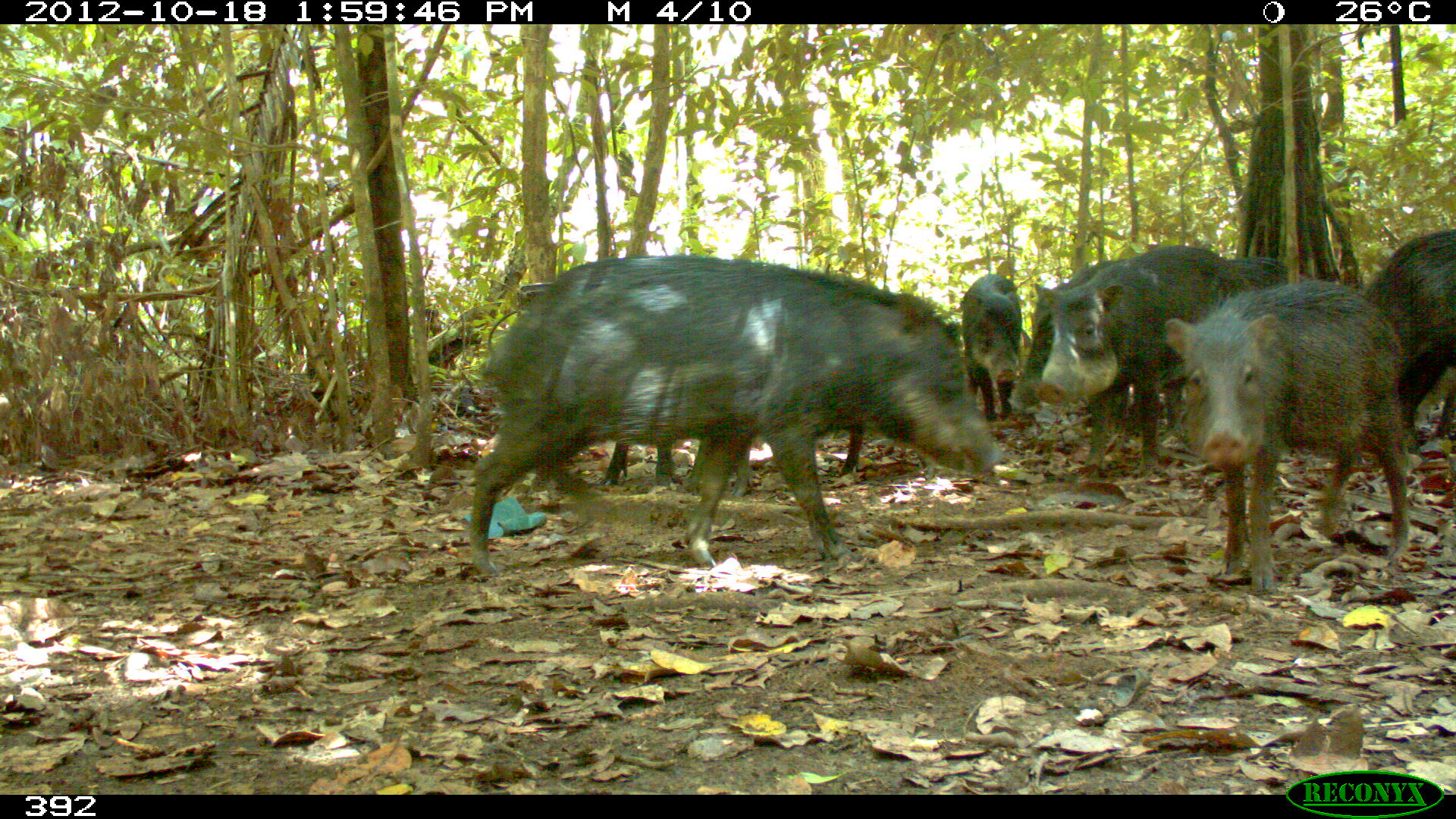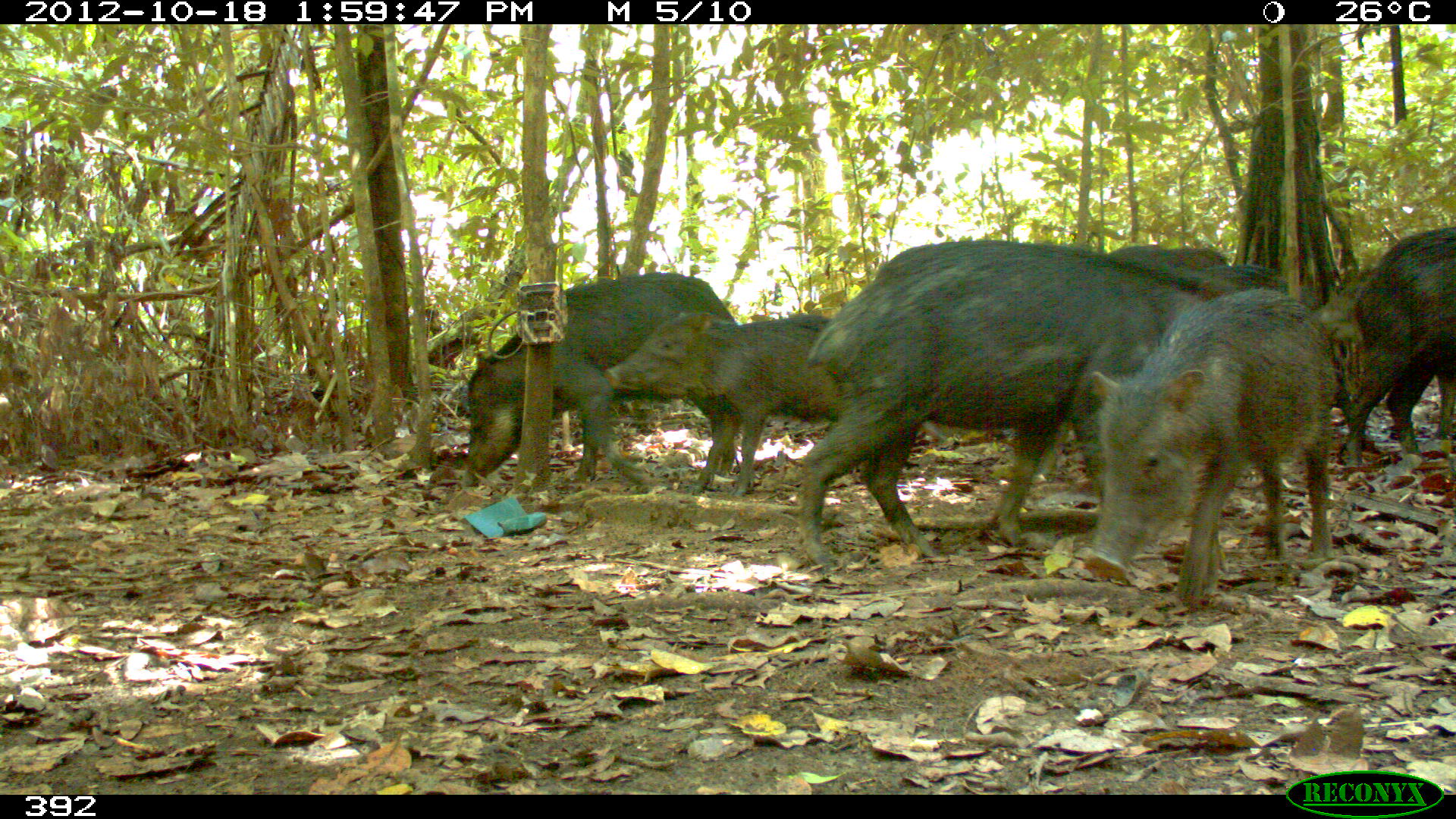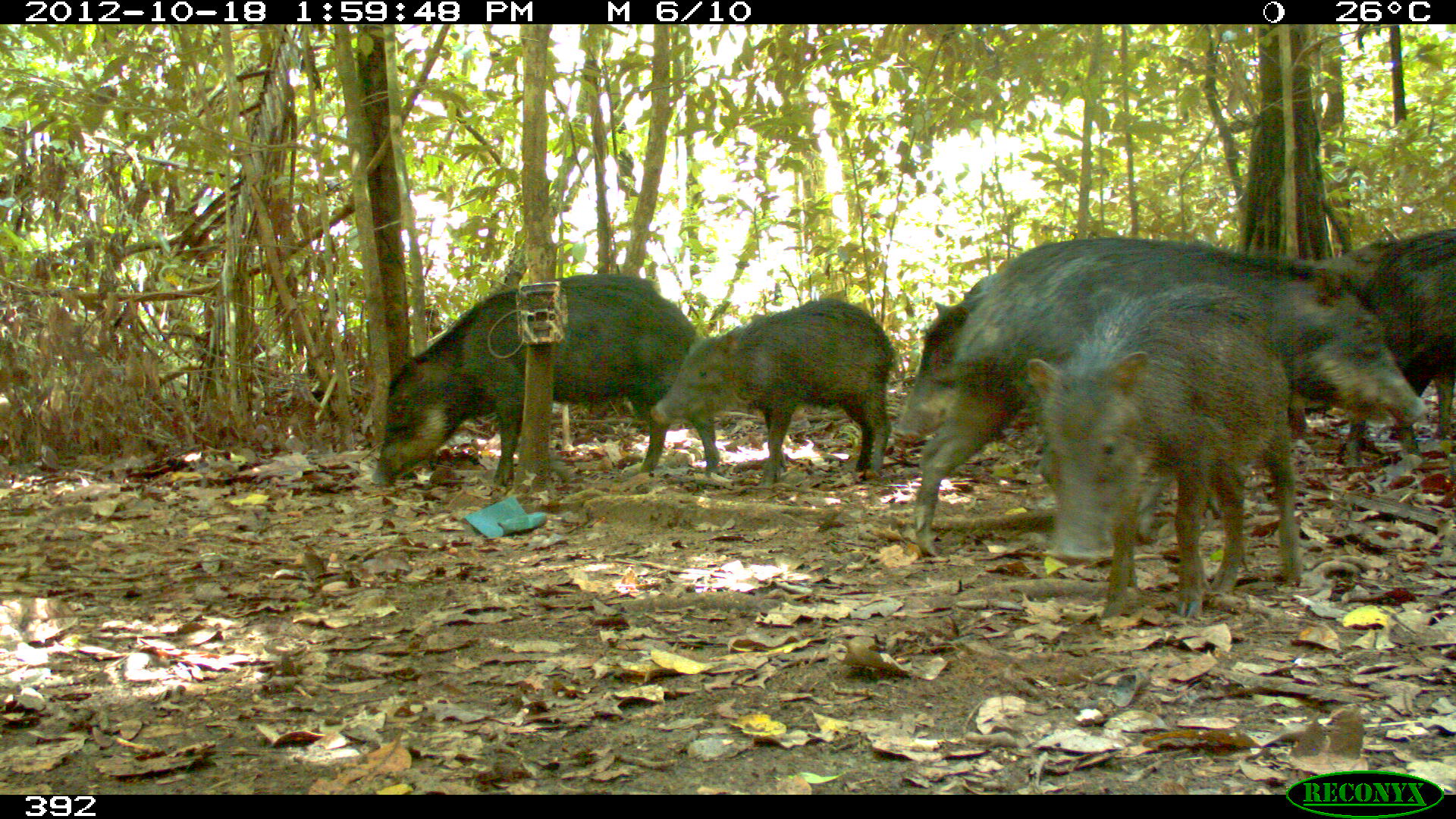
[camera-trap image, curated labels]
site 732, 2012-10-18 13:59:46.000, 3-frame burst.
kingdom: Animalia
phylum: Chordata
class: Mammalia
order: Artiodactyla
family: Tayassuidae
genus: Tayassu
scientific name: Tayassu pecari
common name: white-lipped peccary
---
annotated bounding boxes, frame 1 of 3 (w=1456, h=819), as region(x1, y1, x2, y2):
tayassu pecari: region(471, 250, 1010, 579); region(1156, 275, 1420, 599); region(1032, 242, 1303, 486); region(1359, 219, 1454, 451); region(1015, 260, 1138, 437); region(959, 268, 1021, 431)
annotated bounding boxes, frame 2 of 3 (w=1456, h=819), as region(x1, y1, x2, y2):
tayassu pecari: region(784, 238, 1174, 580); region(1072, 284, 1342, 615); region(457, 269, 742, 502); region(593, 305, 880, 500); region(1325, 221, 1453, 477); region(1045, 244, 1289, 291)